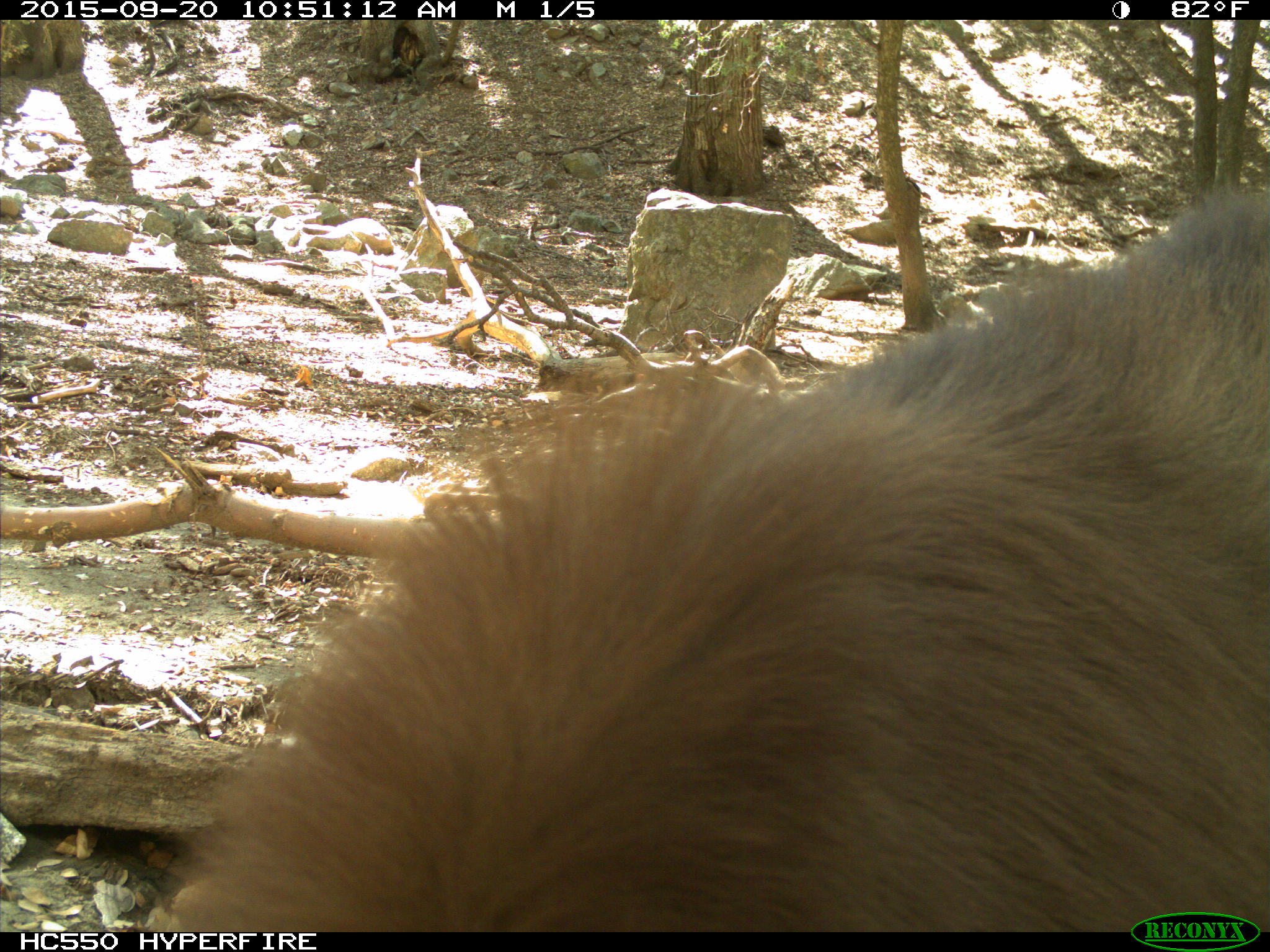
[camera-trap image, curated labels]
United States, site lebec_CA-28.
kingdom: Animalia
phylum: Chordata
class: Mammalia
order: Carnivora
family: Ursidae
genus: Ursus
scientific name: Ursus americanus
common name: american black bear